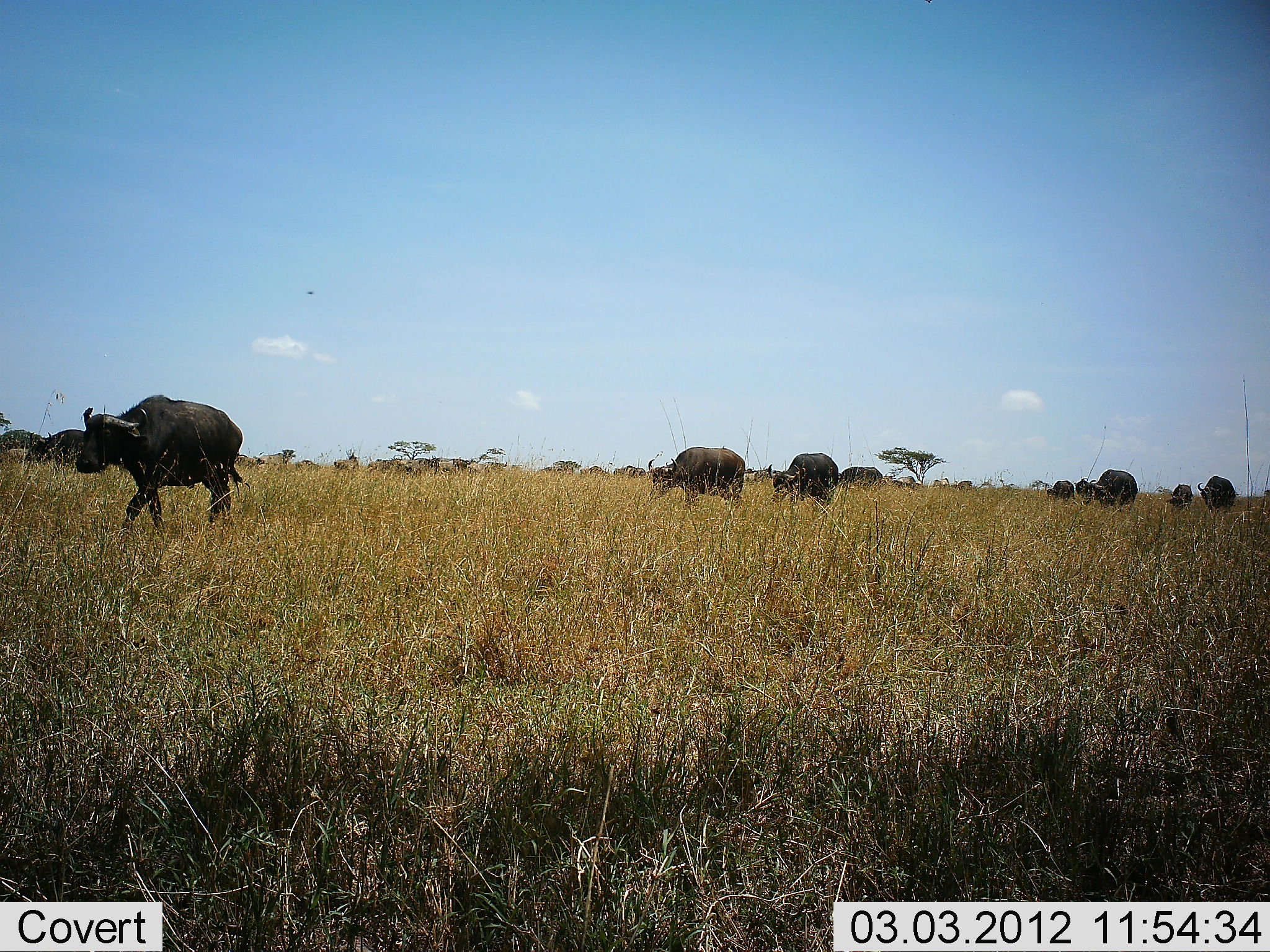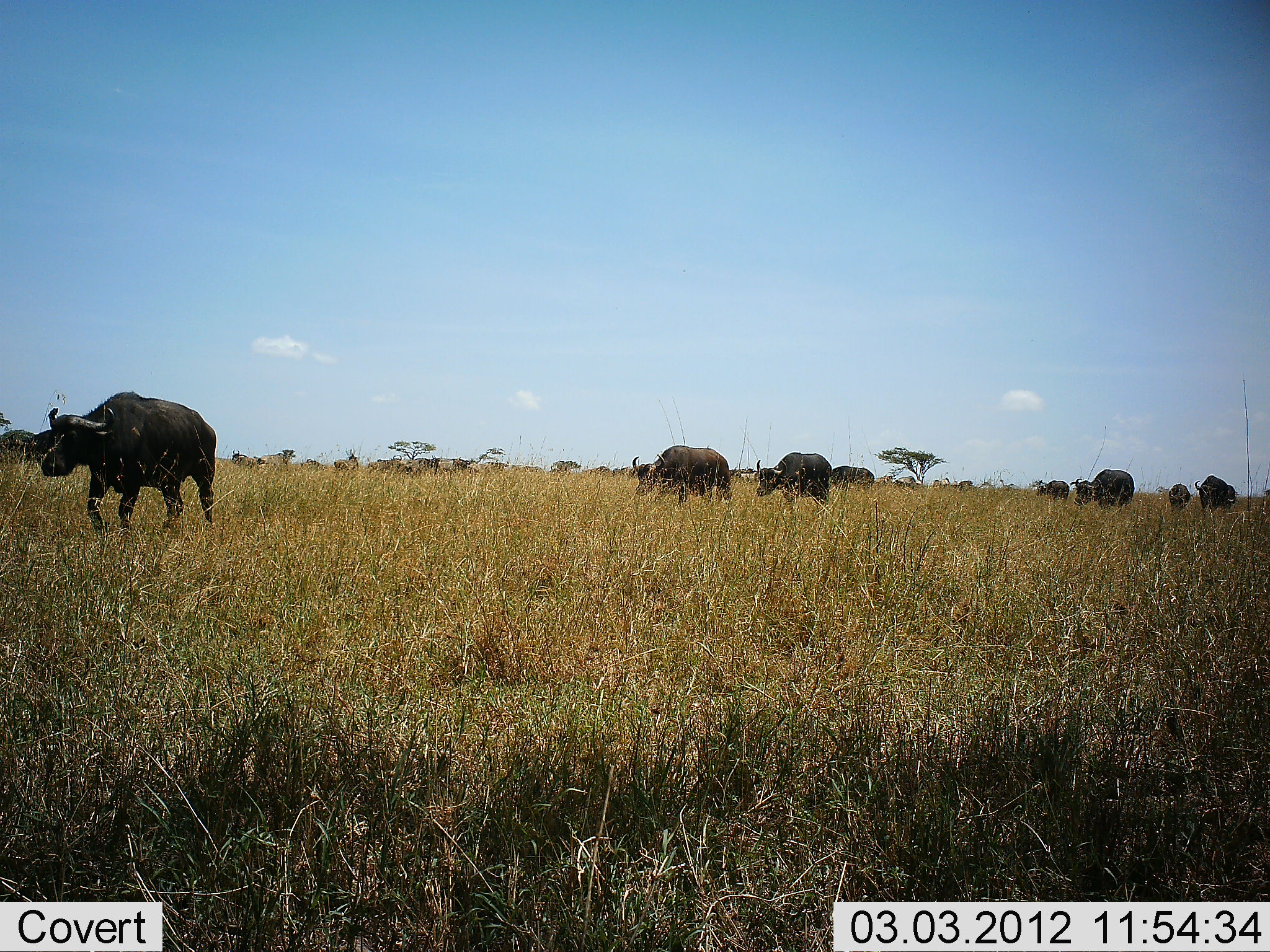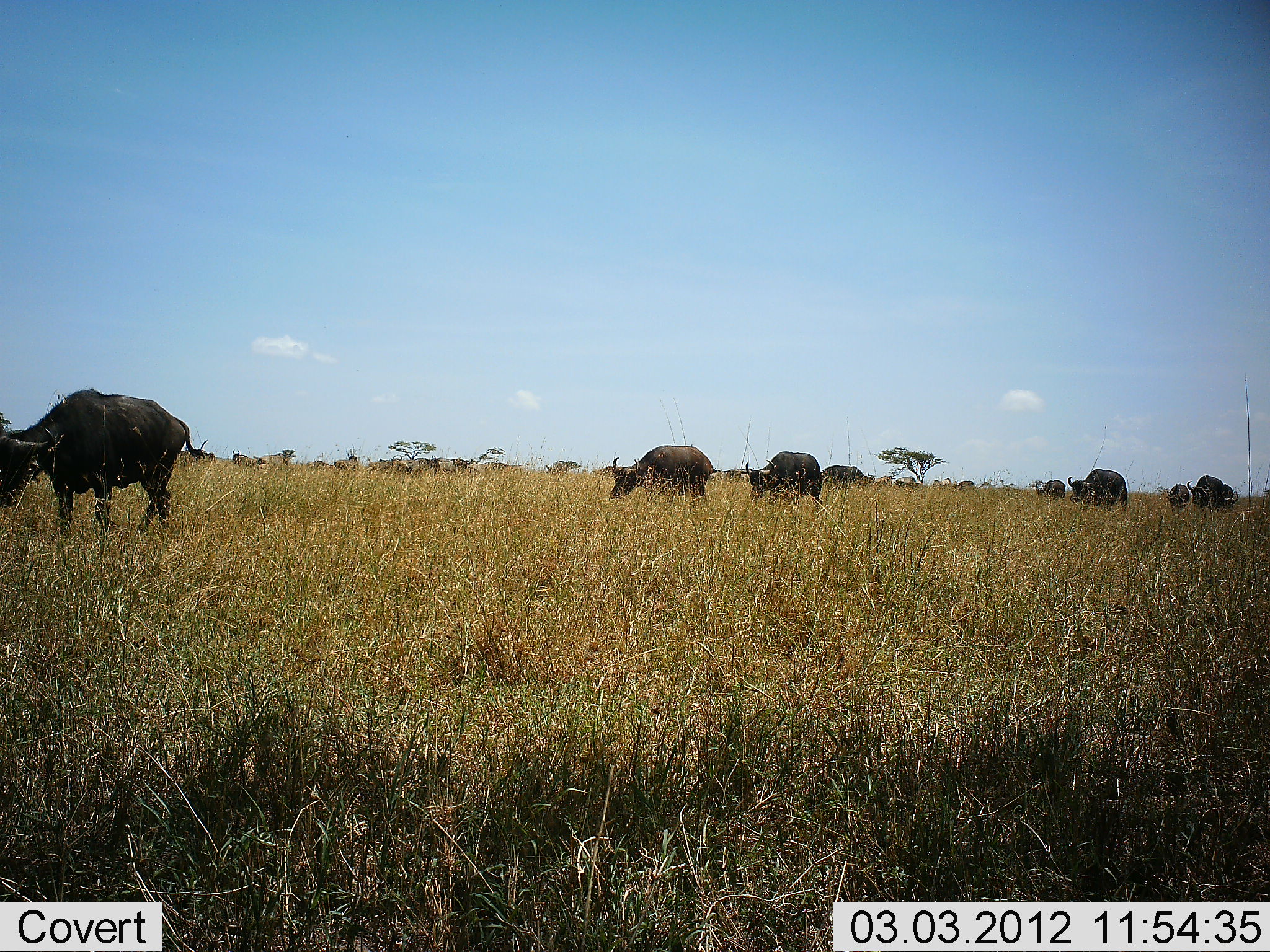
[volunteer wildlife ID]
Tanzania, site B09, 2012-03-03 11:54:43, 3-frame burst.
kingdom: Animalia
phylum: Chordata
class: Mammalia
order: Artiodactyla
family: Bovidae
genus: Syncerus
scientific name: Syncerus caffer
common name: cape buffalo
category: buffalo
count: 10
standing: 17%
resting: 0%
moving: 100%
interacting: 0%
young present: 17%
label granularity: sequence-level